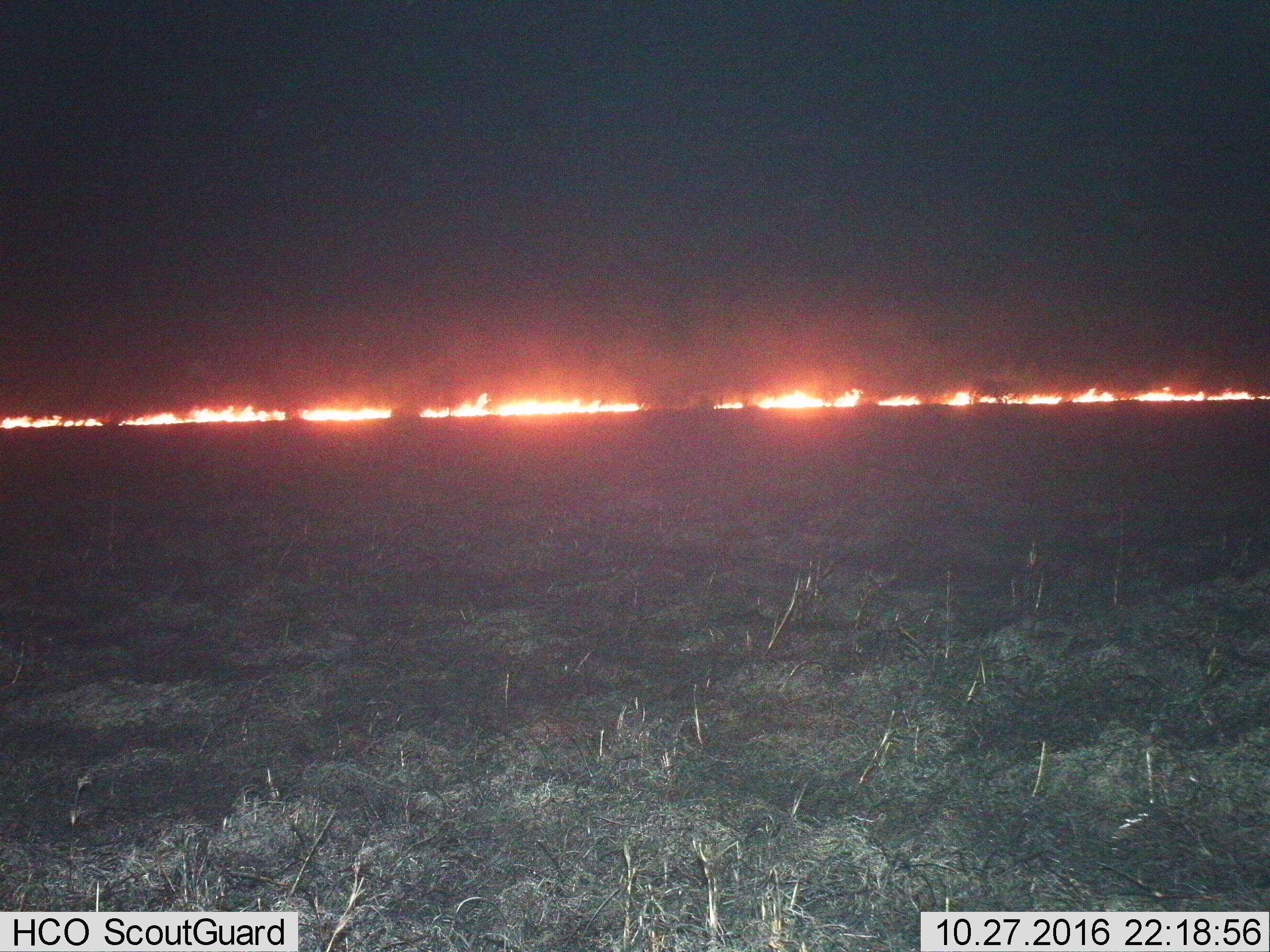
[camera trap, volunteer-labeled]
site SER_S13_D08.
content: unidentified animal